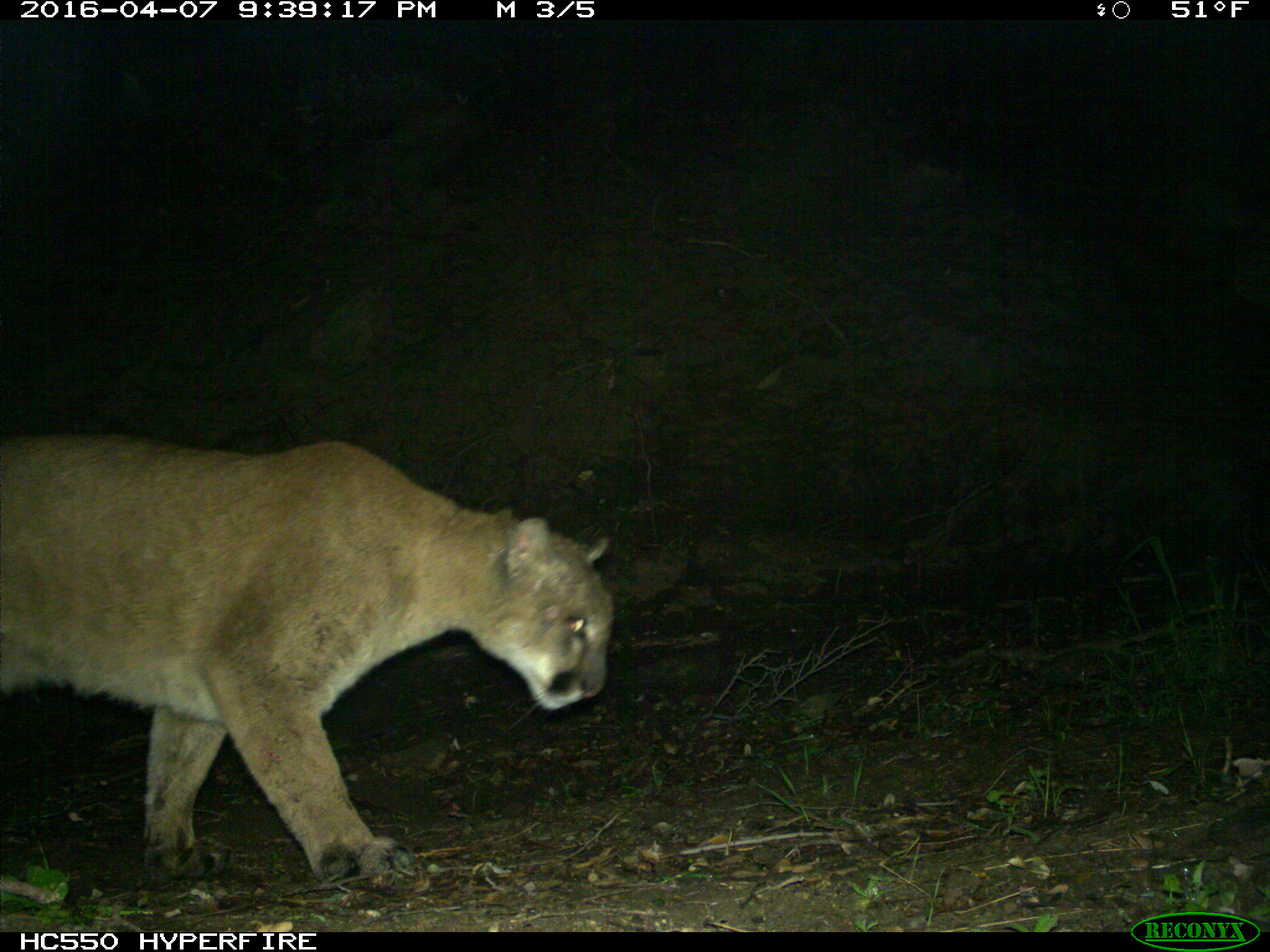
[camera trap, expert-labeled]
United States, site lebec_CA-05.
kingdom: Animalia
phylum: Chordata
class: Mammalia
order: Carnivora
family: Felidae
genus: Puma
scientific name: Puma concolor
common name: mountain lion